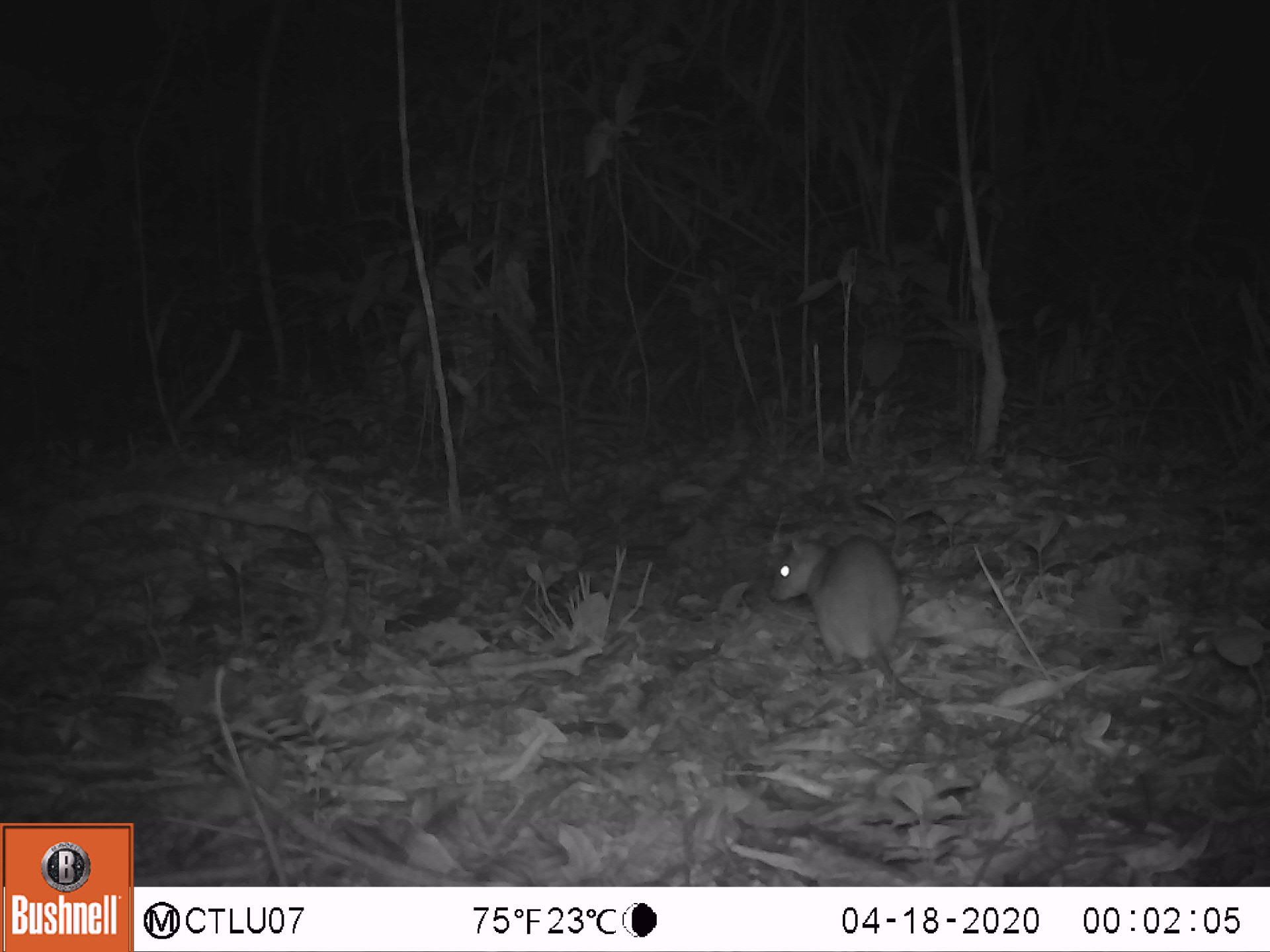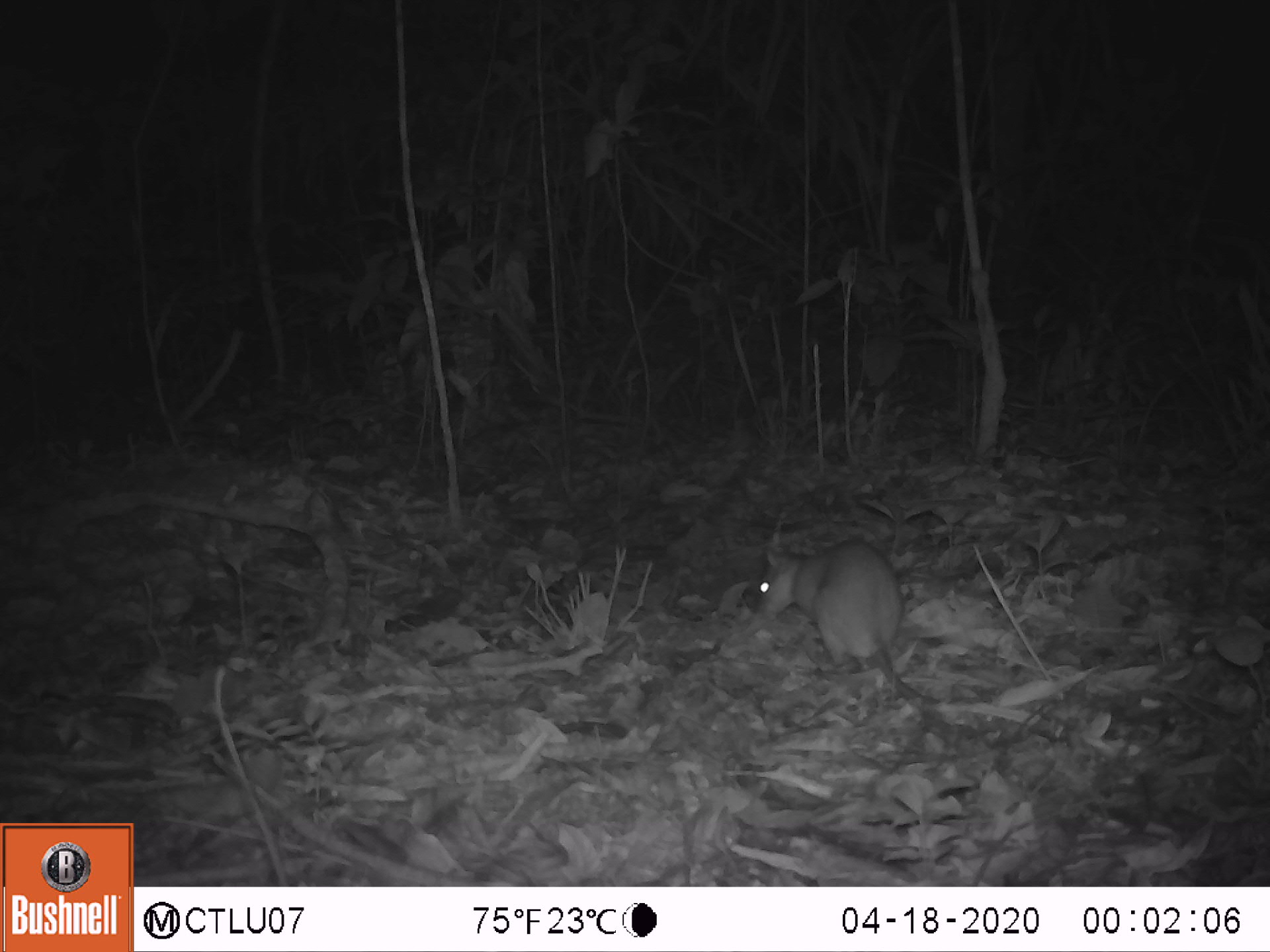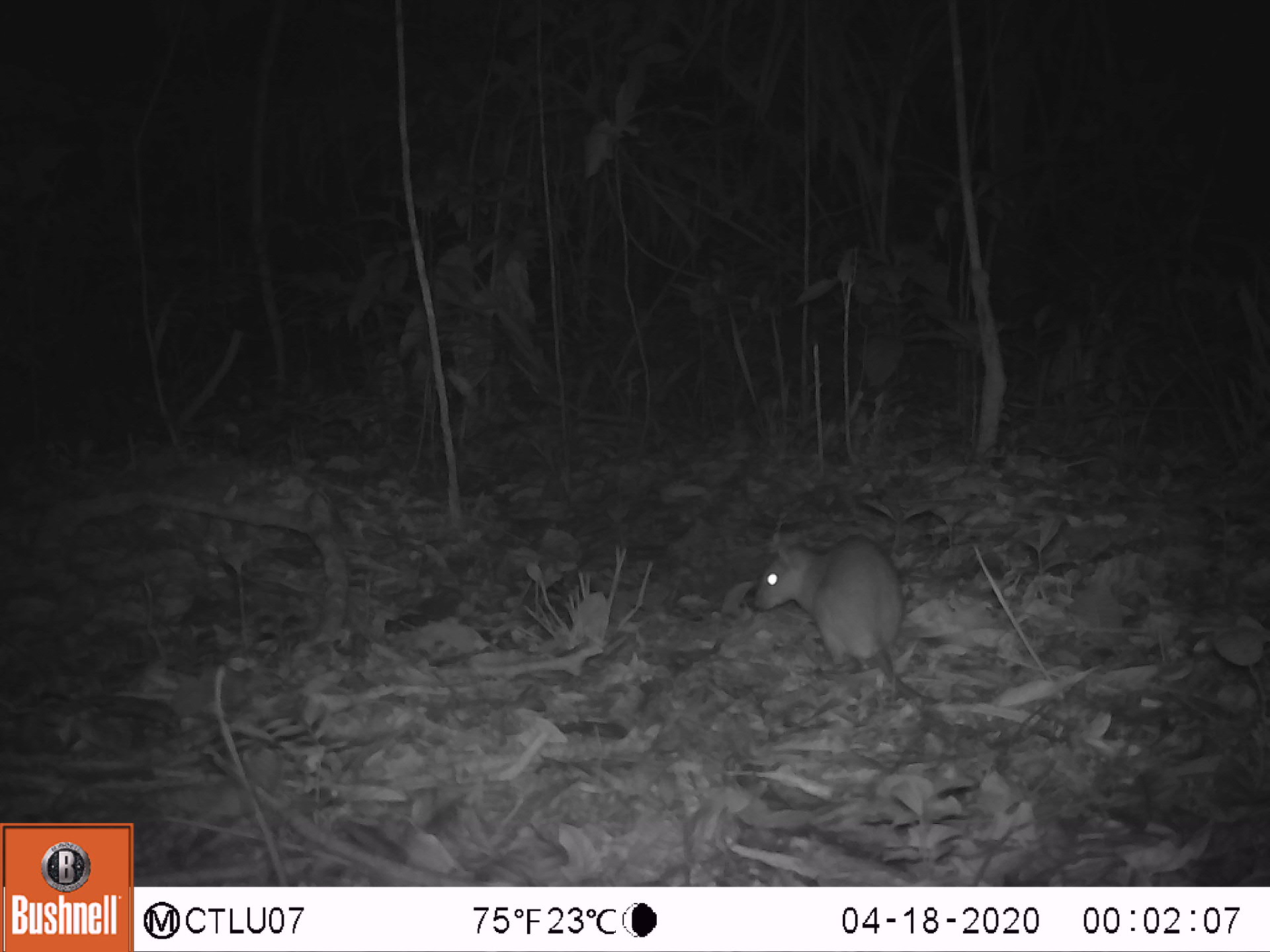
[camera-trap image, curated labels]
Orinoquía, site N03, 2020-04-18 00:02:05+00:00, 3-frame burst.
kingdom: Animalia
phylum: Chordata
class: Mammalia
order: Rodentia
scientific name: Rodentia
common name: rodent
Rodent (Rodentia).